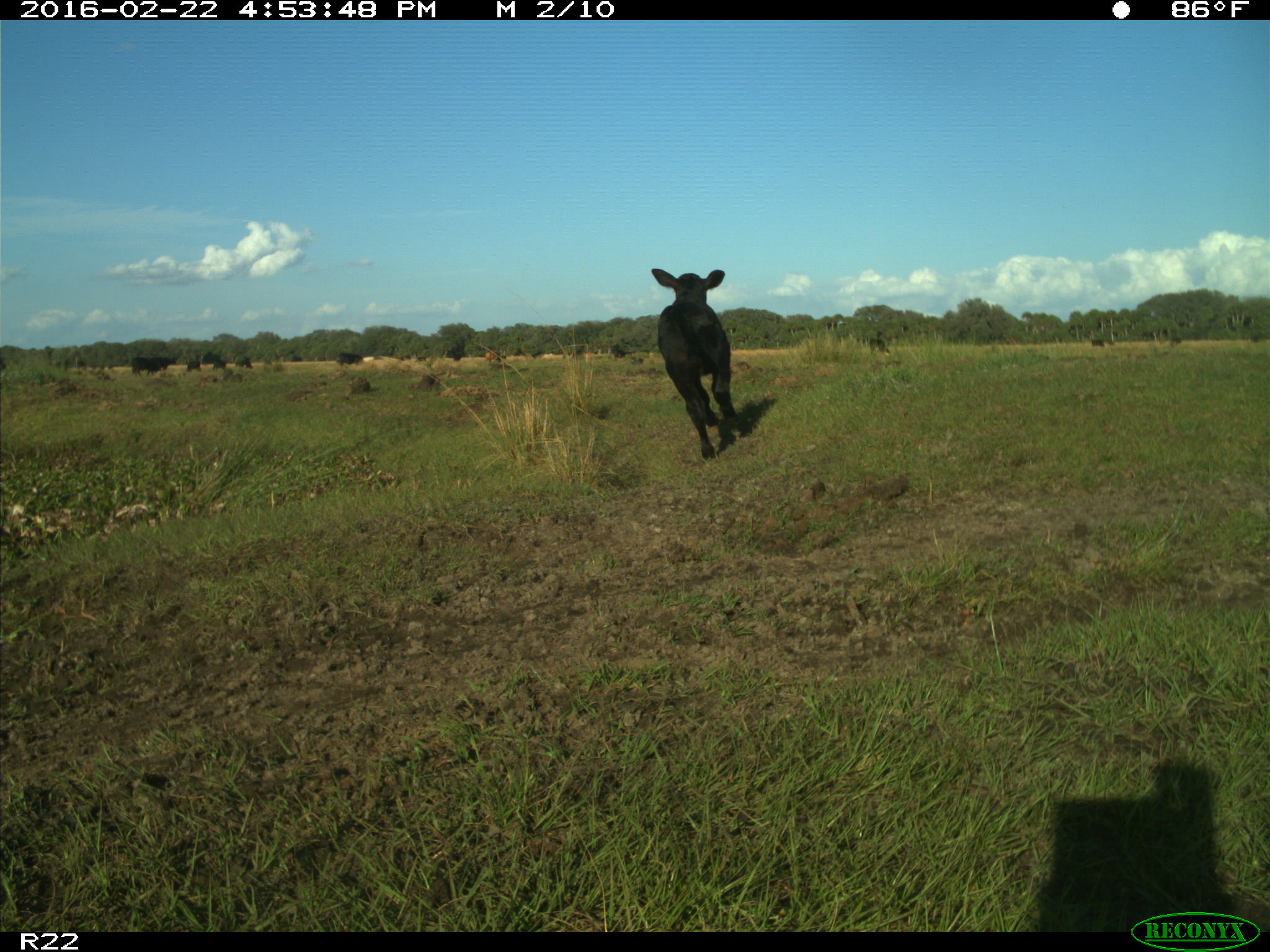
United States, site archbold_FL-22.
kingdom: Animalia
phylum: Chordata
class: Mammalia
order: Artiodactyla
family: Bovidae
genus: Bos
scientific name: Bos taurus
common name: domestic cow